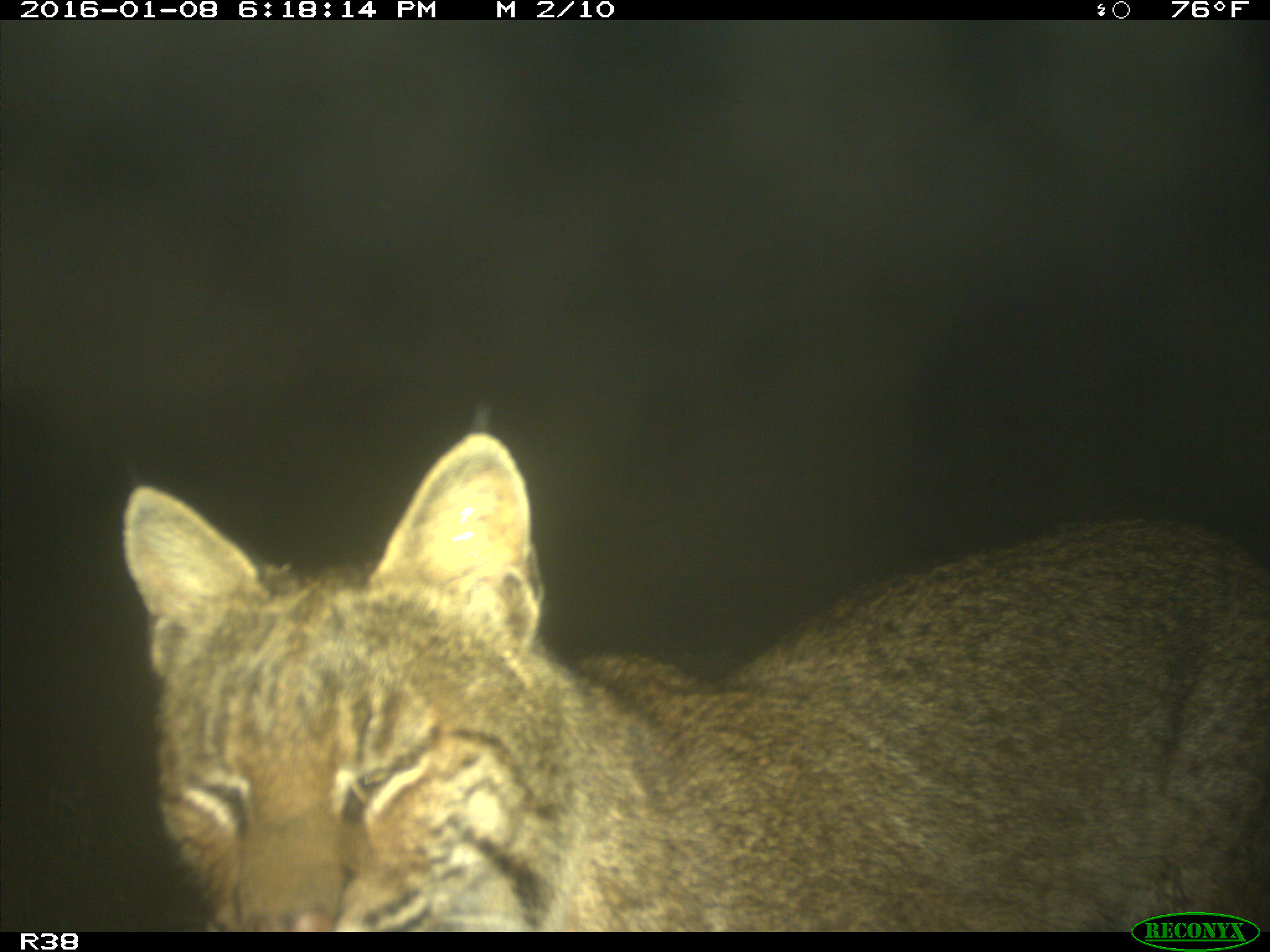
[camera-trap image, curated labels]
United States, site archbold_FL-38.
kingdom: Animalia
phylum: Chordata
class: Mammalia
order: Carnivora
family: Felidae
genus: Lynx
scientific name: Lynx rufus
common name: bobcat